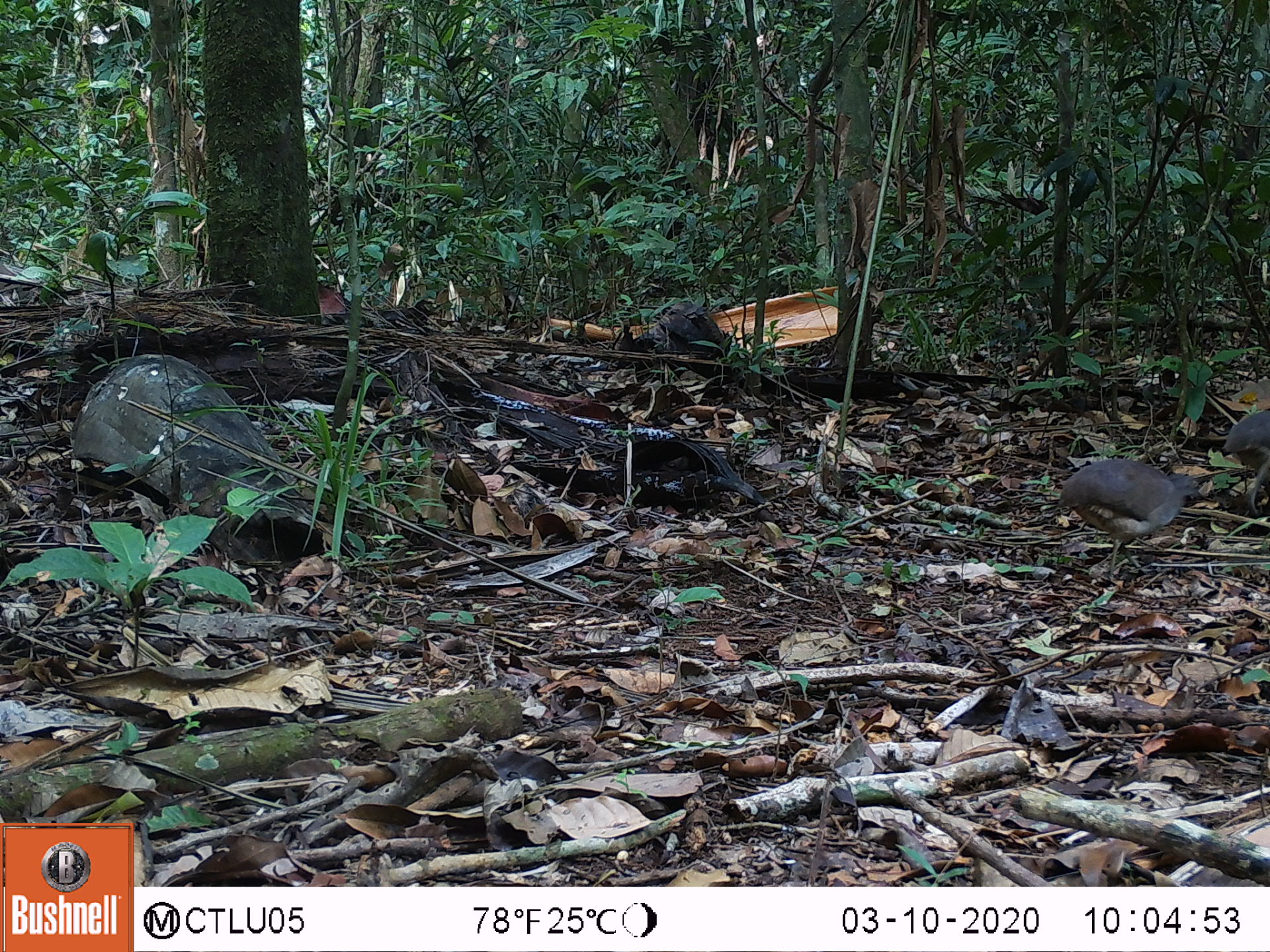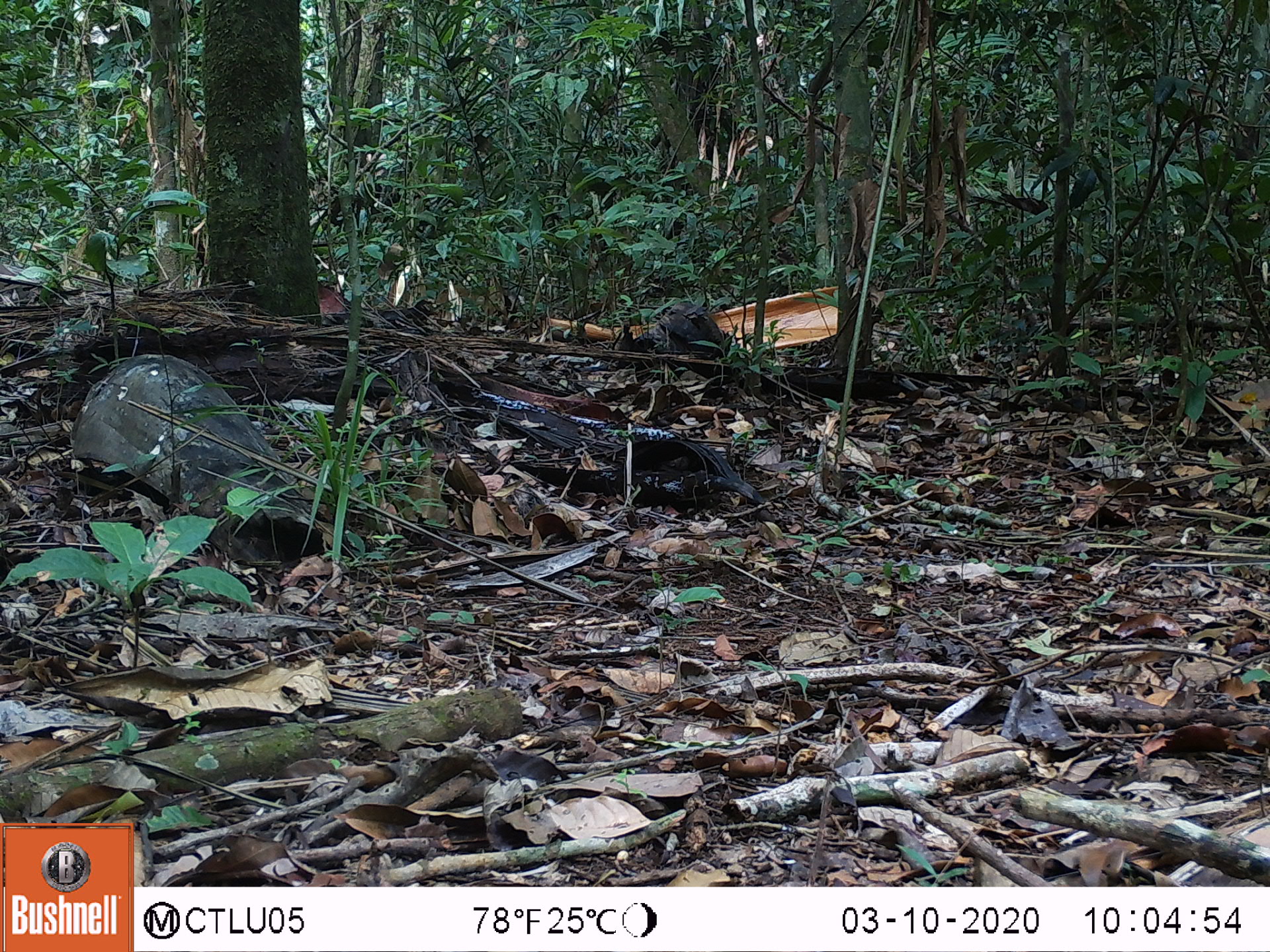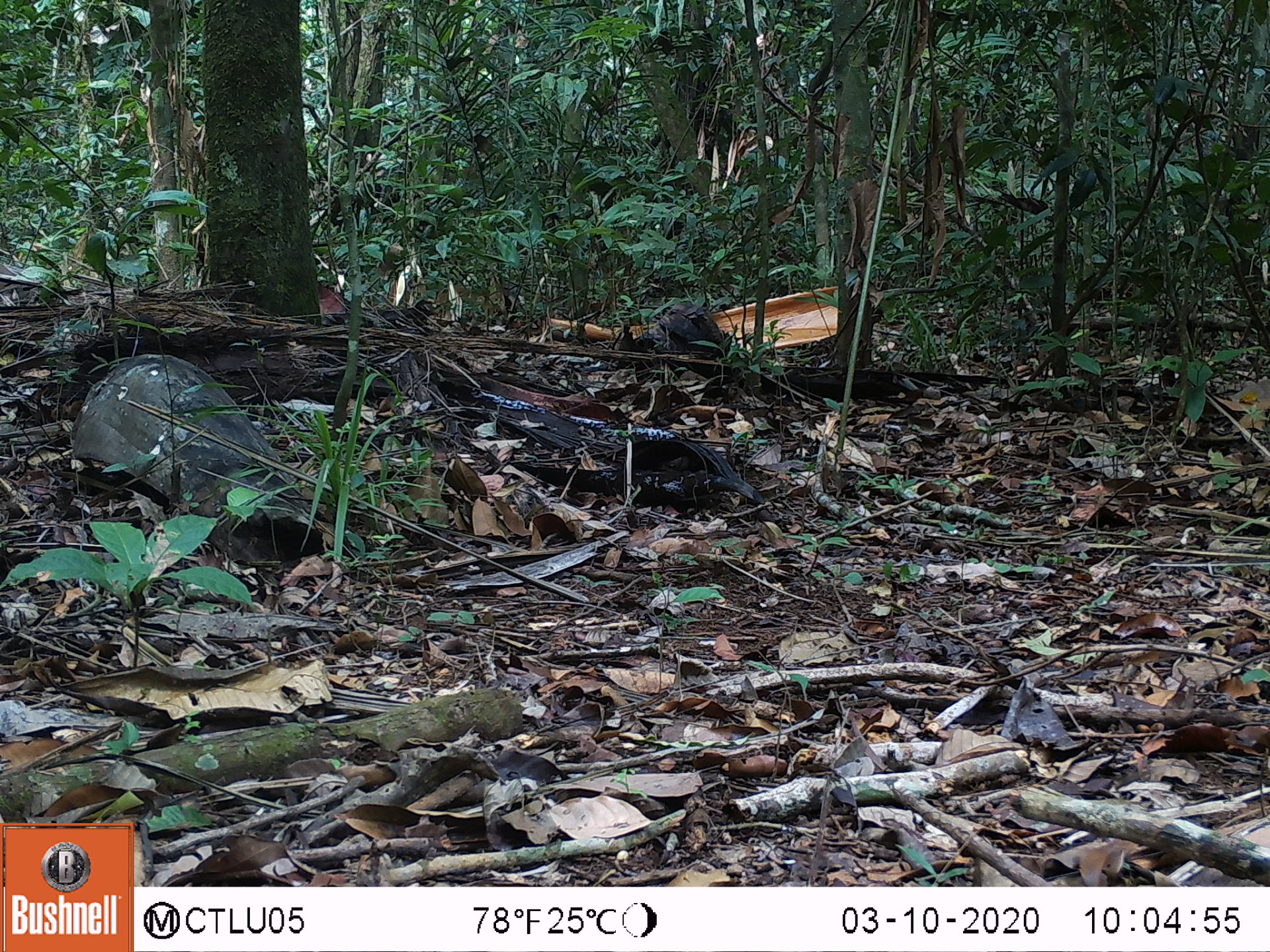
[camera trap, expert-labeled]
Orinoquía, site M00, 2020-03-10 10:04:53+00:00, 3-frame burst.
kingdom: Animalia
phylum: Chordata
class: Aves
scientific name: Aves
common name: bird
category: unknown bird